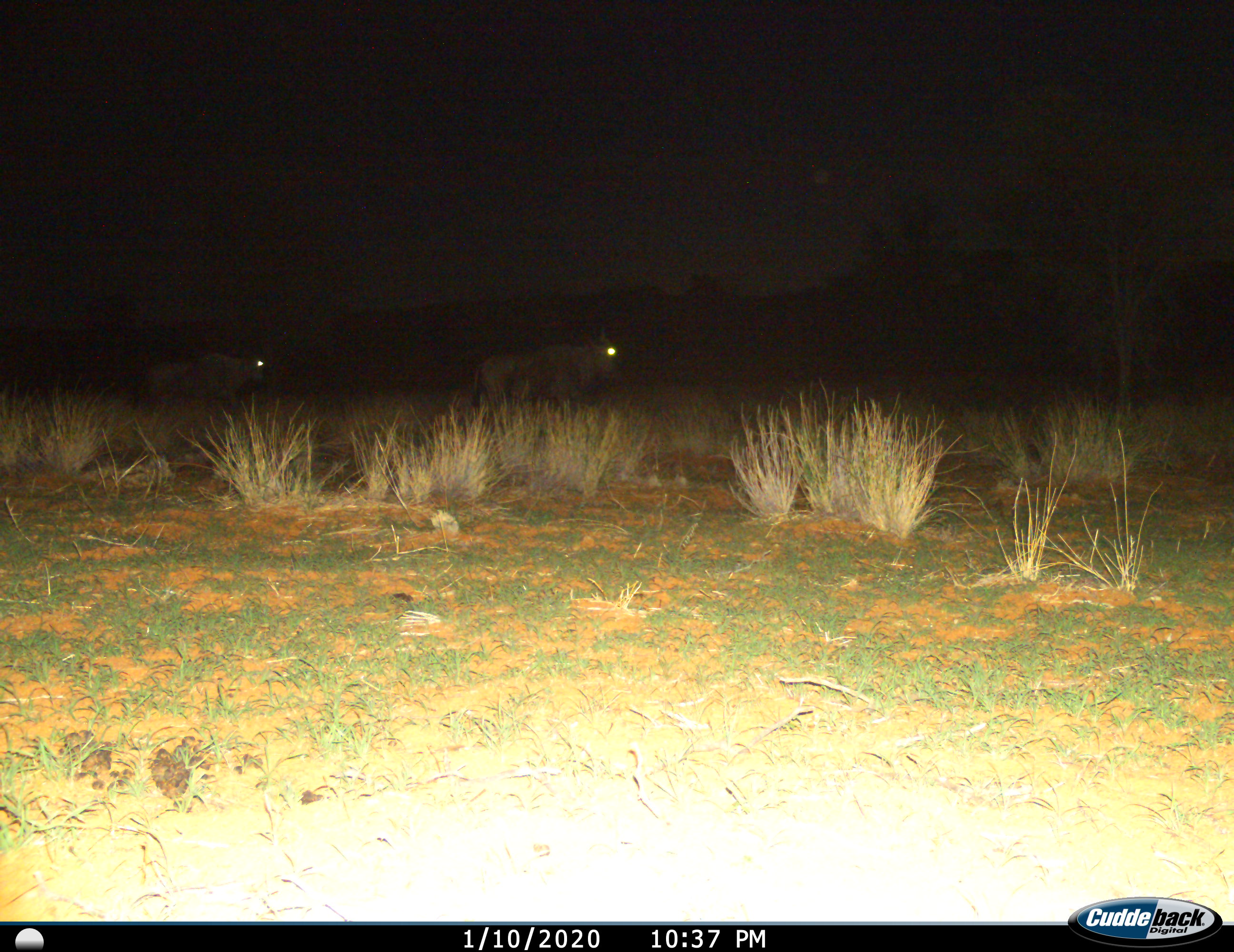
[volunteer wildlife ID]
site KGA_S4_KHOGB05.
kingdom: Animalia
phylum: Chordata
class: Mammalia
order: Artiodactyla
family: Bovidae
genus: Connochaetes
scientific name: Connochaetes taurinus taurinus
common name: blue wildebeest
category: wildebeestblue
Wildebeestblue (blue wildebeest) (Connochaetes taurinus taurinus), count 2. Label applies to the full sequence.